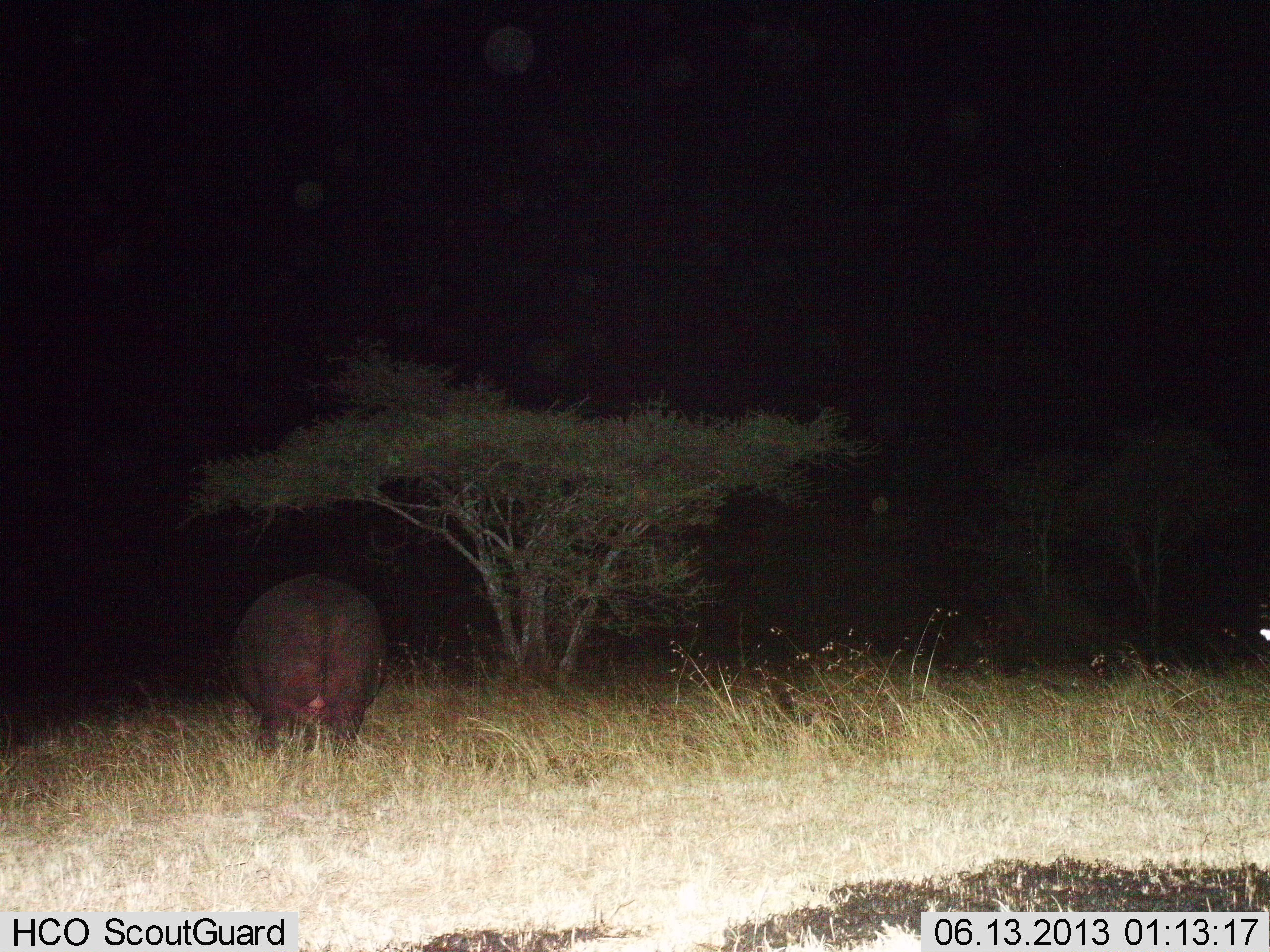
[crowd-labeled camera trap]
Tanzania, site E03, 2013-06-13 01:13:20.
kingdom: Animalia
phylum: Chordata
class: Mammalia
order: Artiodactyla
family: Hippopotamidae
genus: Hippopotamus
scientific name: Hippopotamus amphibius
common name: hippopotamus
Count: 1.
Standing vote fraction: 57%.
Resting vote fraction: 3%.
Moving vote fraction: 27%.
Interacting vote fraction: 0%.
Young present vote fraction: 0%.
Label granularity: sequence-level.